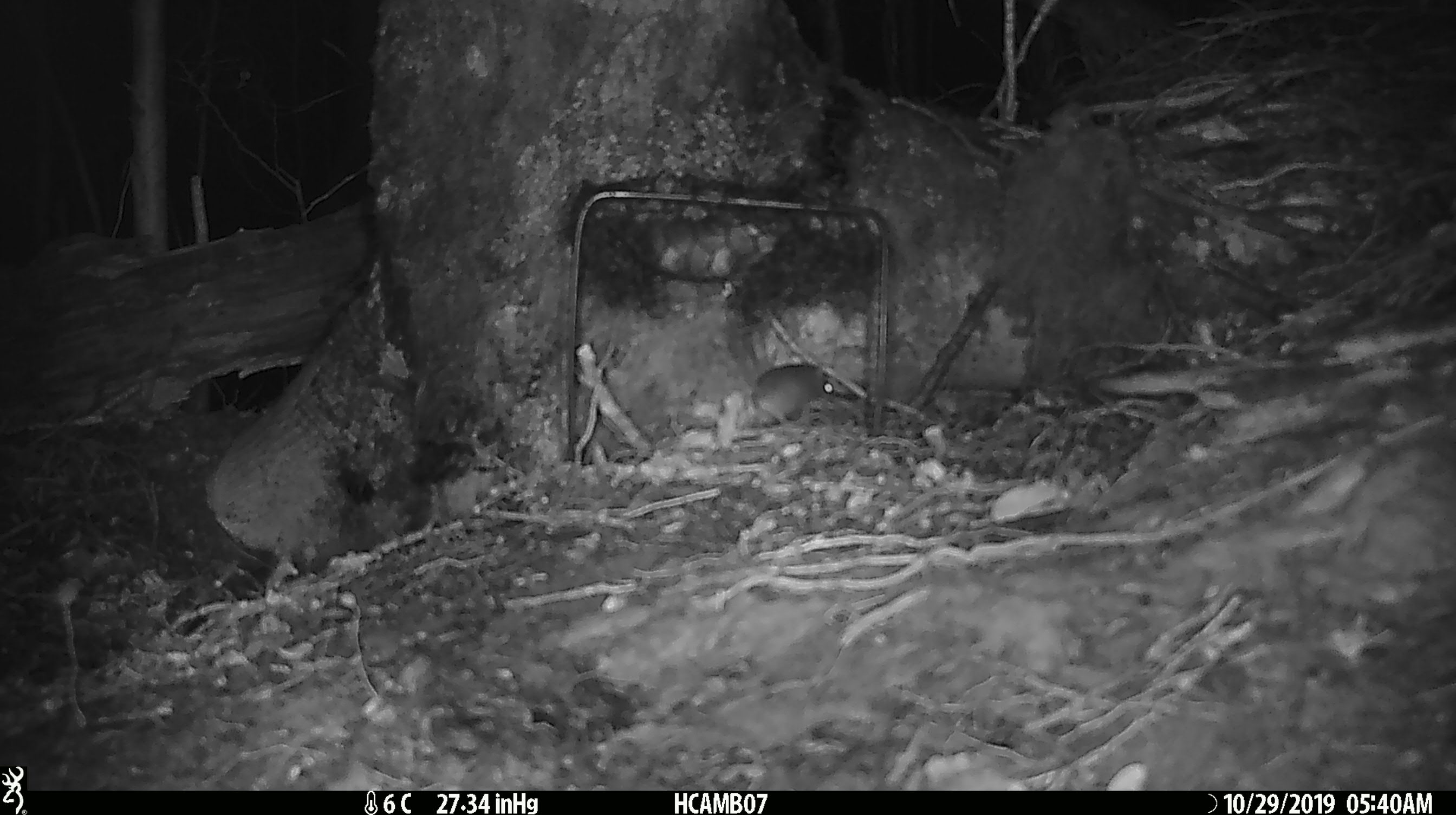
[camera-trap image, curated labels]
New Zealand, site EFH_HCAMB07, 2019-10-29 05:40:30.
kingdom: Animalia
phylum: Chordata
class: Mammalia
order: Rodentia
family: Muridae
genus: Mus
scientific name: Mus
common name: mouse